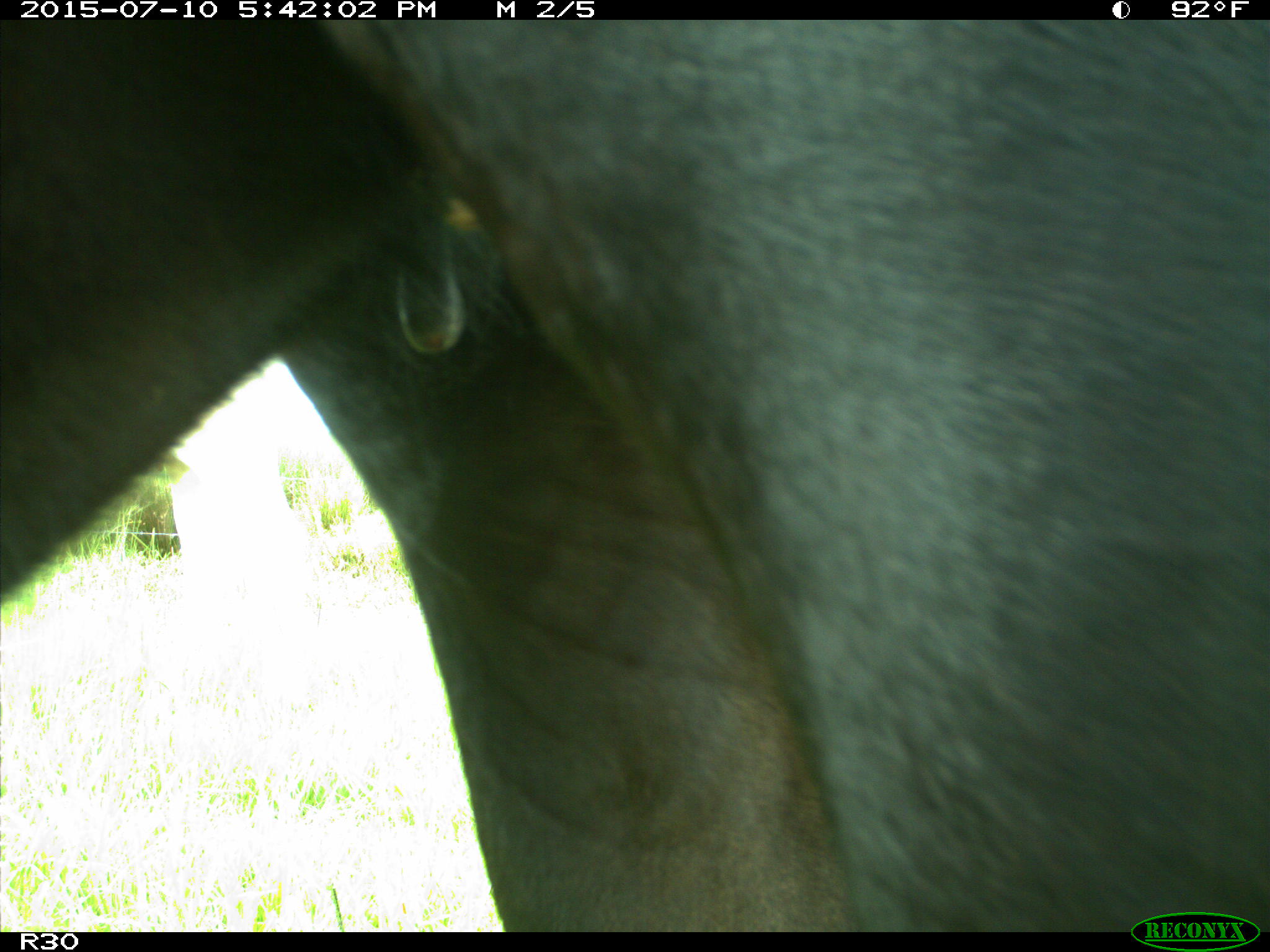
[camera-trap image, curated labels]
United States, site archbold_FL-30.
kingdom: Animalia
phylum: Chordata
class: Mammalia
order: Artiodactyla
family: Bovidae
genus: Bos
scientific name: Bos taurus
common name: domestic cow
Bos taurus (domestic cow).